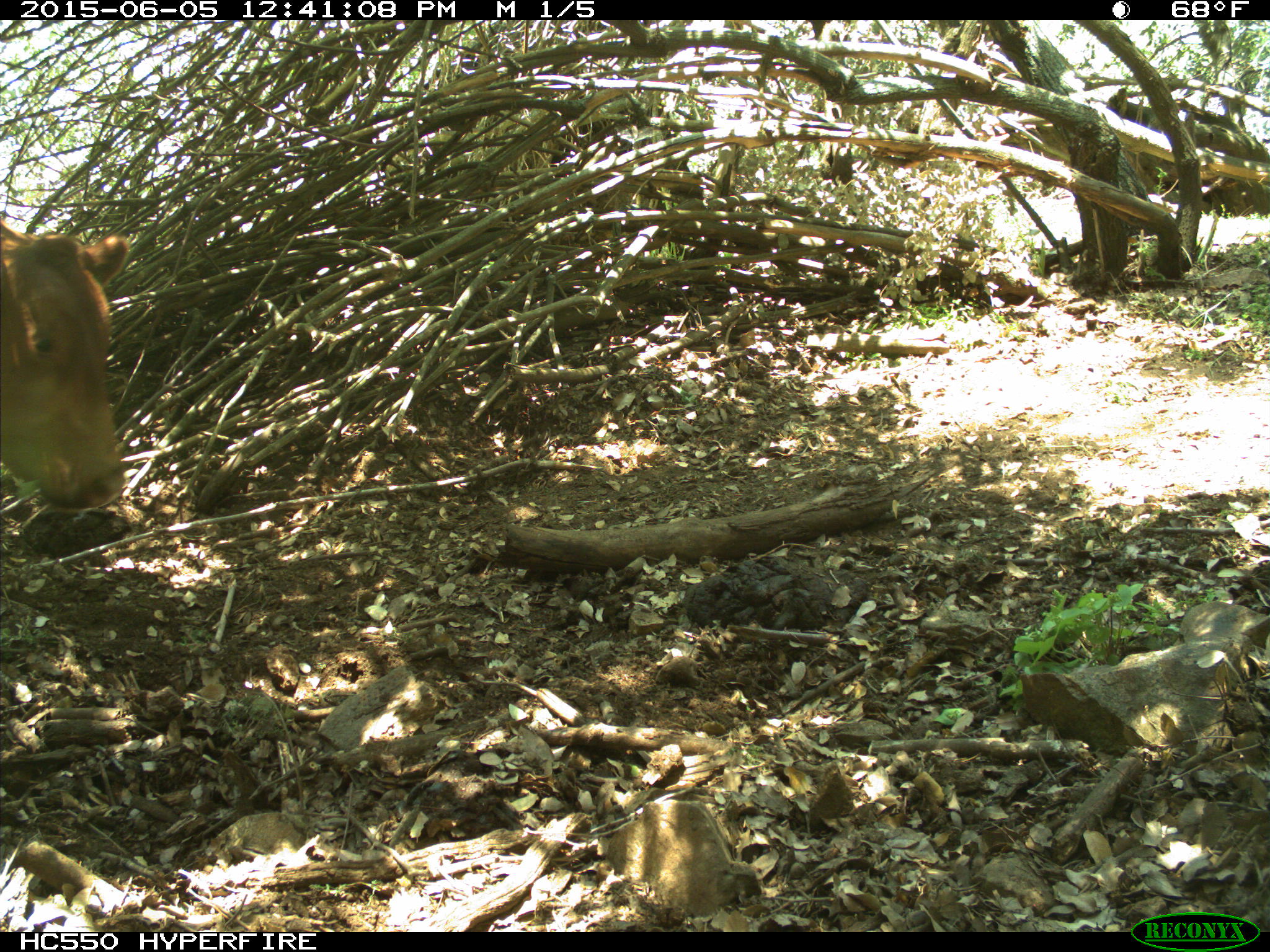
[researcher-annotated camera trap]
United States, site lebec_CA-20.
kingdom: Animalia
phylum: Chordata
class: Mammalia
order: Artiodactyla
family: Bovidae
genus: Bos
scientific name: Bos taurus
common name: domestic cow